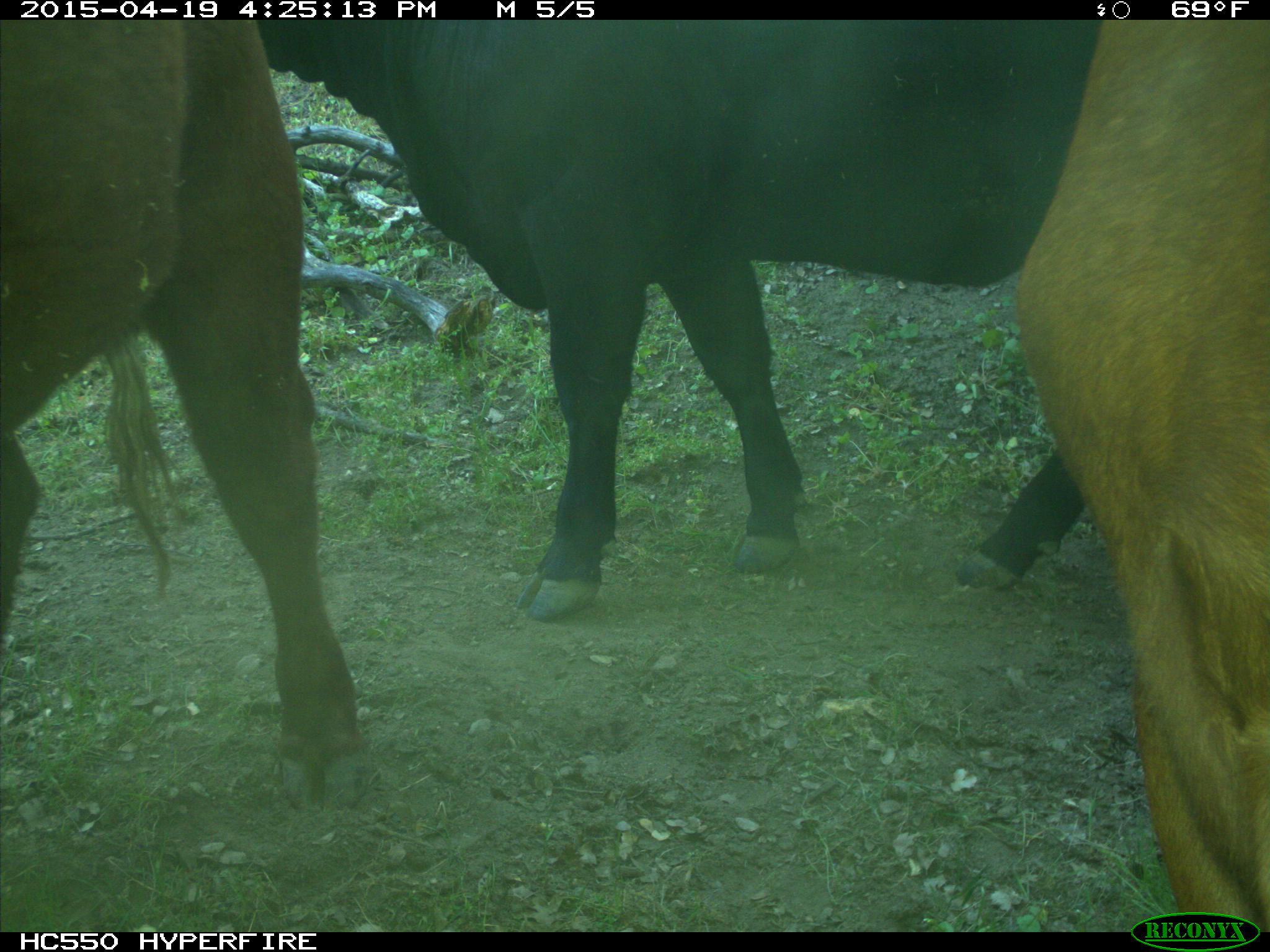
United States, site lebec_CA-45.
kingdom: Animalia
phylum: Chordata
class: Mammalia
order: Artiodactyla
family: Bovidae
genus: Bos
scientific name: Bos taurus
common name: domestic cow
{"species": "Bos taurus (domestic cow)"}